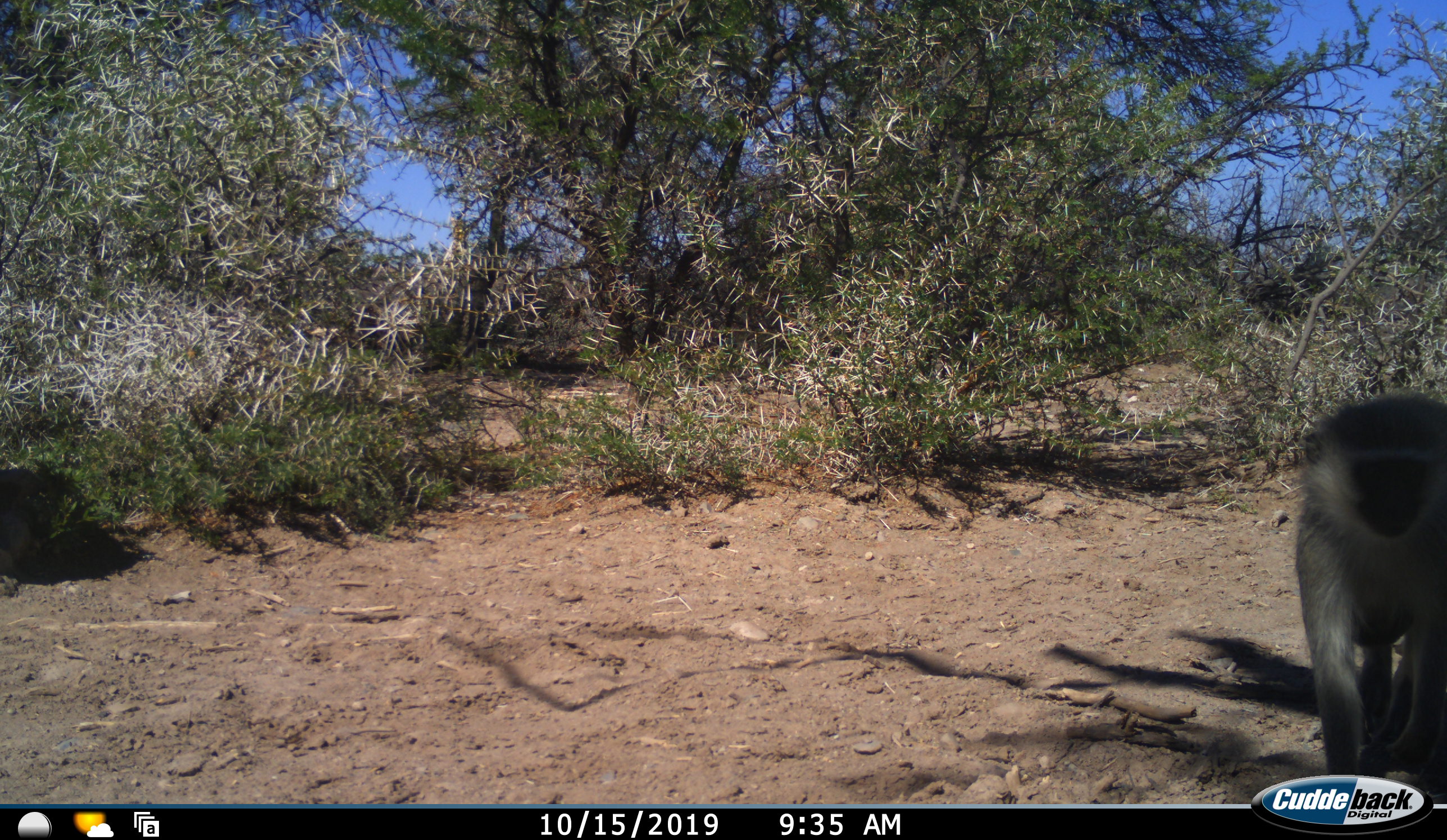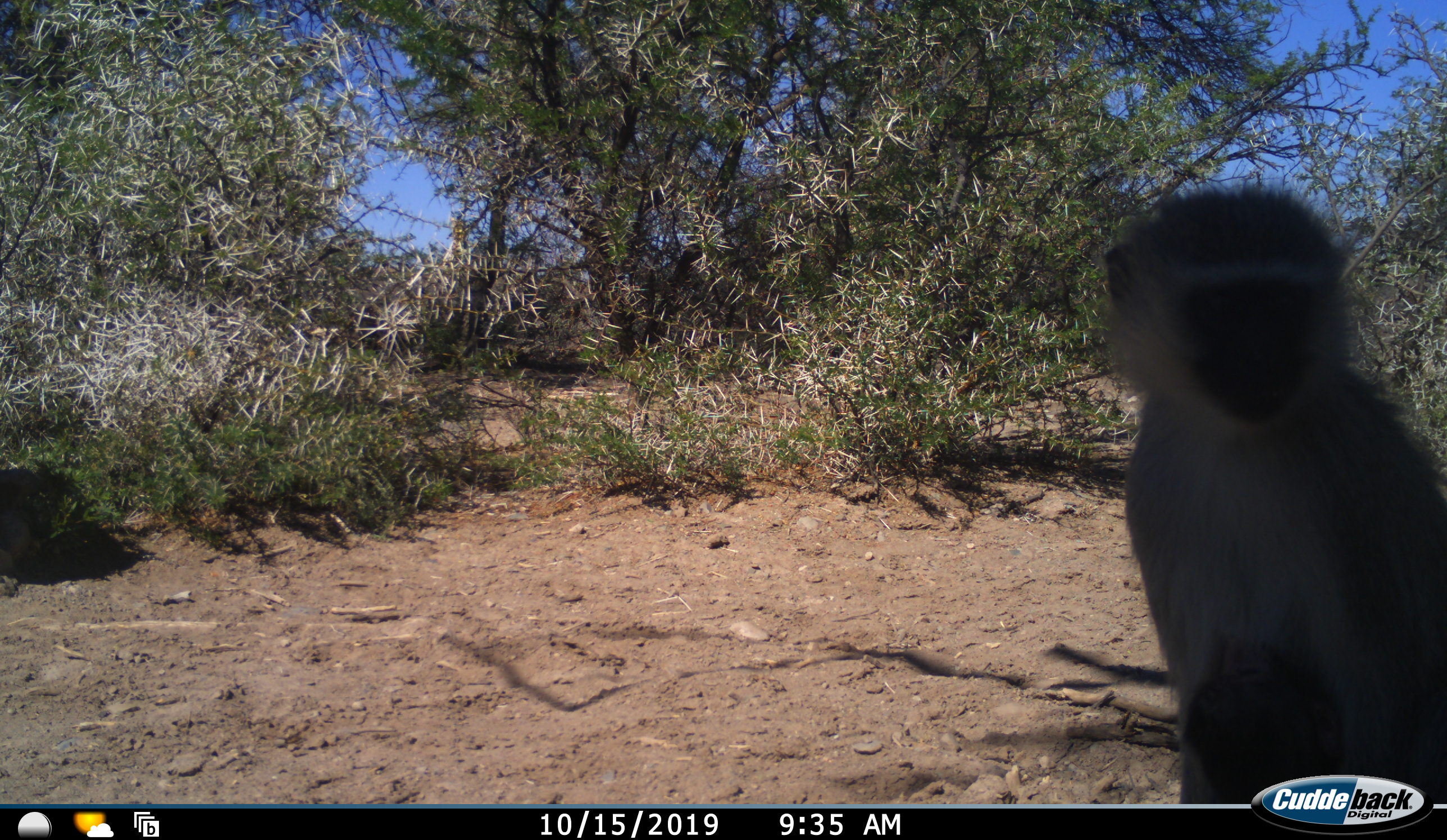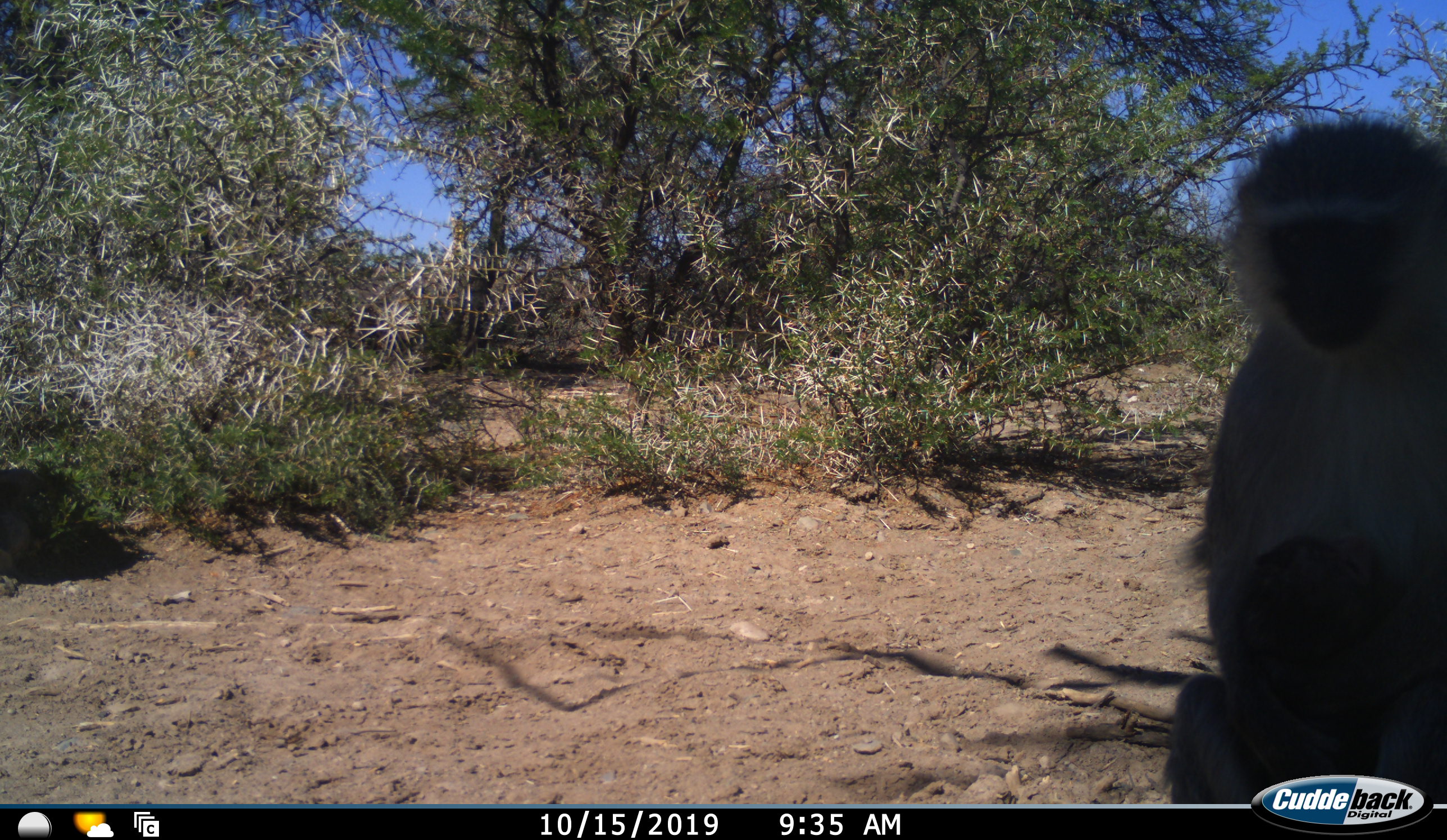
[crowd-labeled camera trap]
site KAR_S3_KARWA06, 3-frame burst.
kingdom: Animalia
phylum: Chordata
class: Mammalia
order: Primates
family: Cercopithecidae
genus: Chlorocebus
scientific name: Chlorocebus pygerythrus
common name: vervet monkey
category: monkeyvervet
Monkeyvervet (vervet monkey) (Chlorocebus pygerythrus), count 1. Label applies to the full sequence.